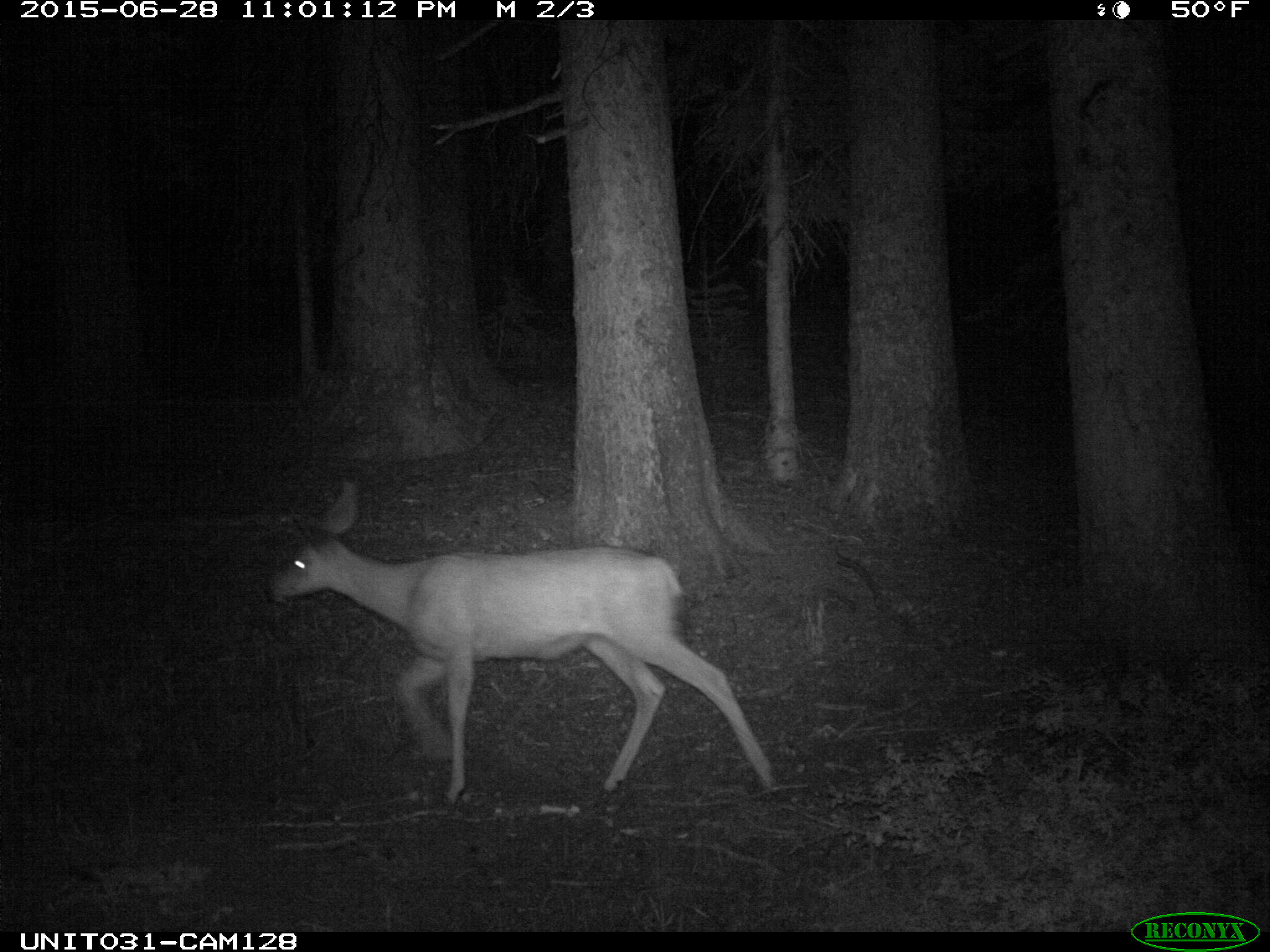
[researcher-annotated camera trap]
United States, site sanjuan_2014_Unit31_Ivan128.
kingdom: Animalia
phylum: Chordata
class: Mammalia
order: Artiodactyla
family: Cervidae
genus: Odocoileus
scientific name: Odocoileus hemionus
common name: mule deer